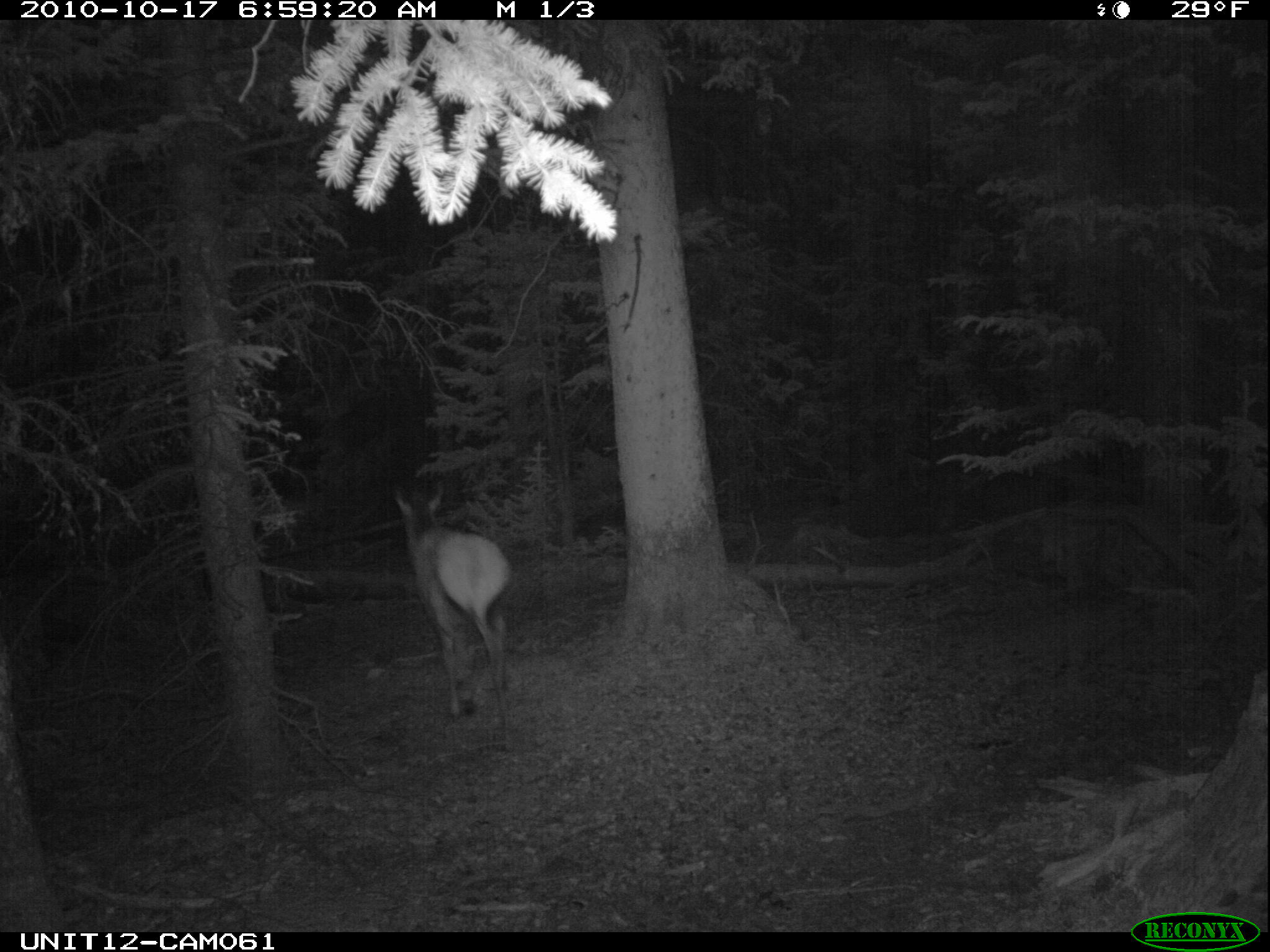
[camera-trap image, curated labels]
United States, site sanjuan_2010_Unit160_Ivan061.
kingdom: Animalia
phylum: Chordata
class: Mammalia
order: Artiodactyla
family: Cervidae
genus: Cervus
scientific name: Cervus elaphus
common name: red deer